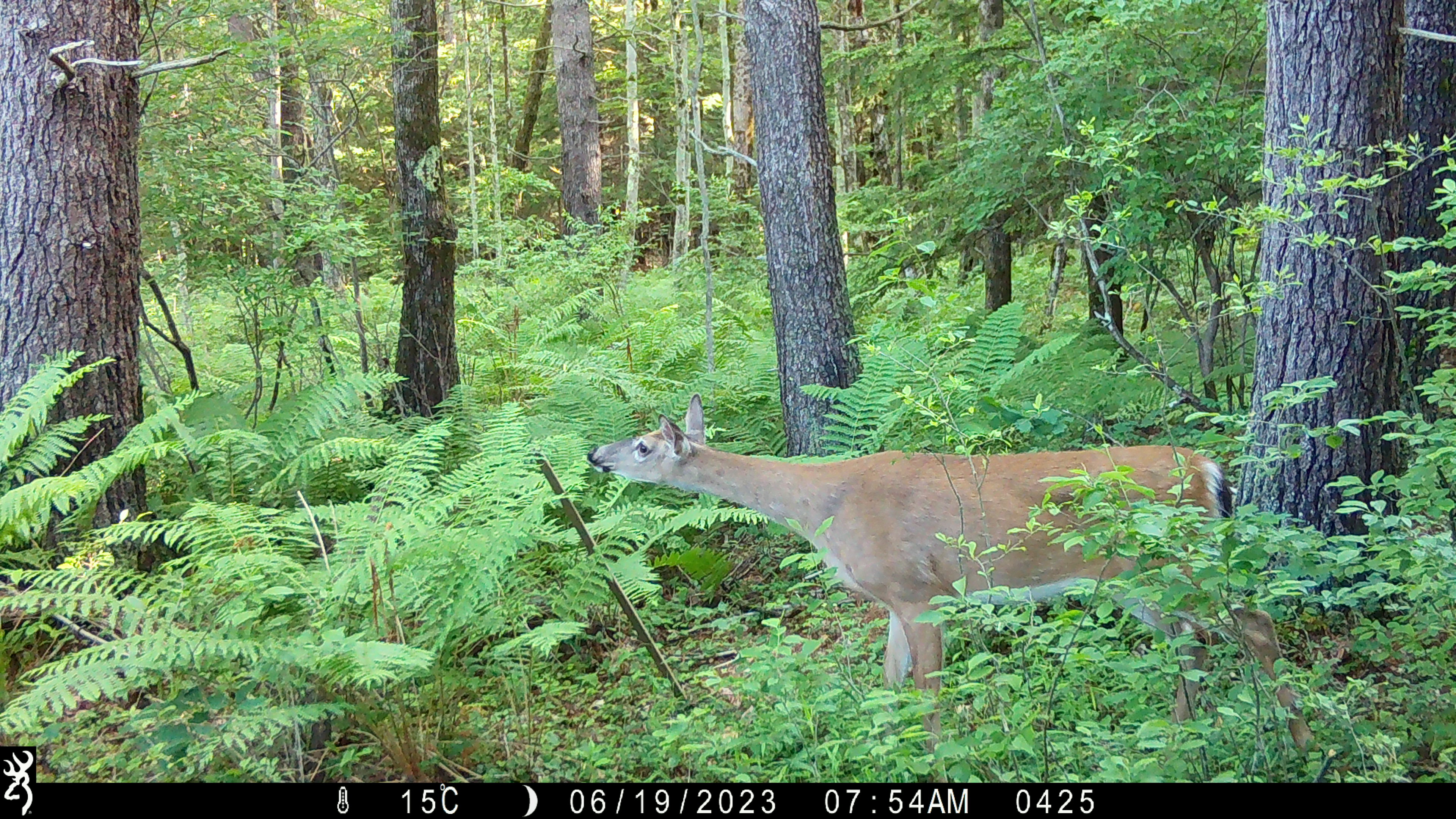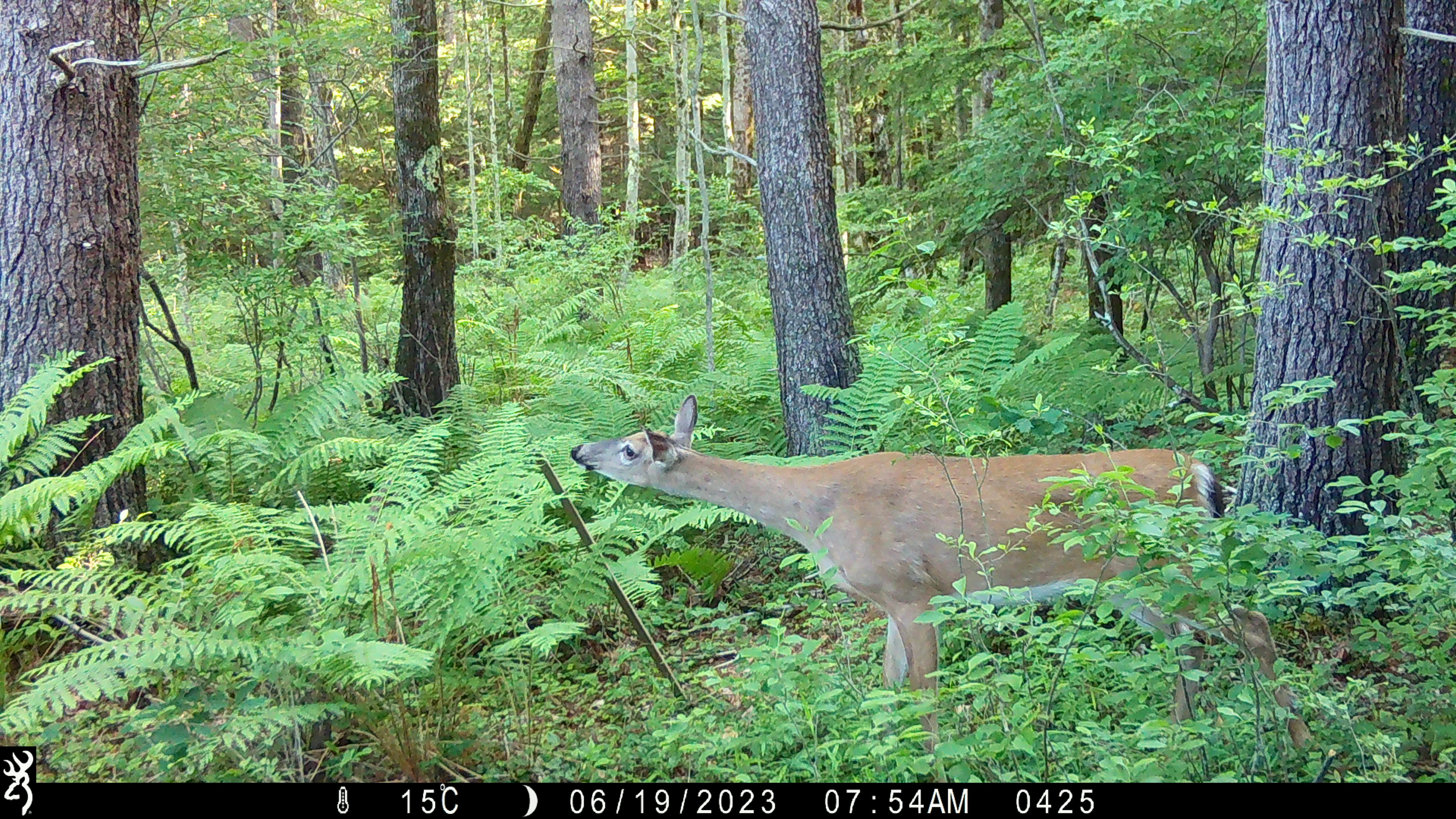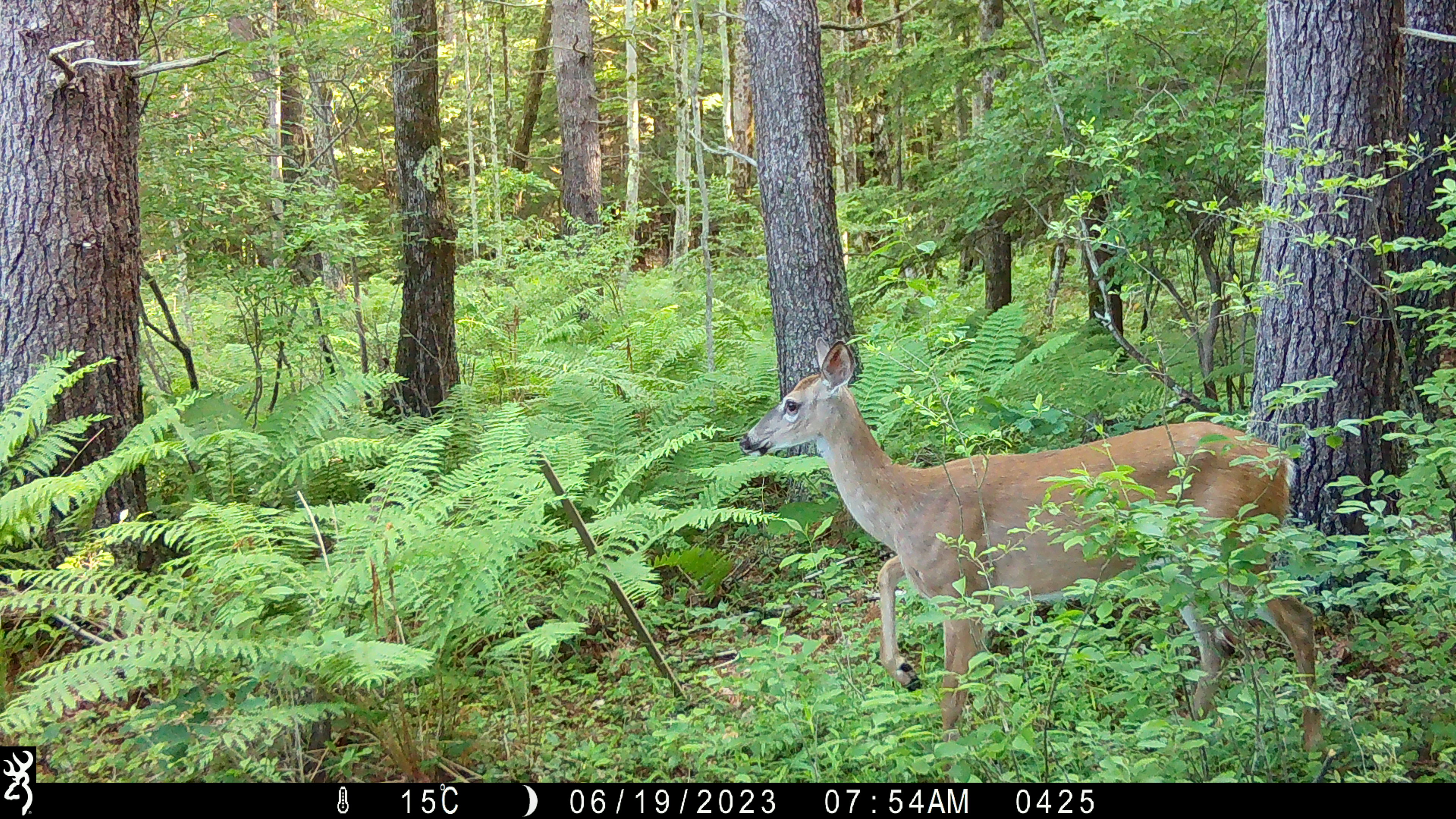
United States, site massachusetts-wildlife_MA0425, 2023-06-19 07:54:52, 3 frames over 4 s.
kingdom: Animalia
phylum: Chordata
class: Mammalia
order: Artiodactyla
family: Cervidae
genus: Odocoileus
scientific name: Odocoileus virginianus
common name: white-tailed deer